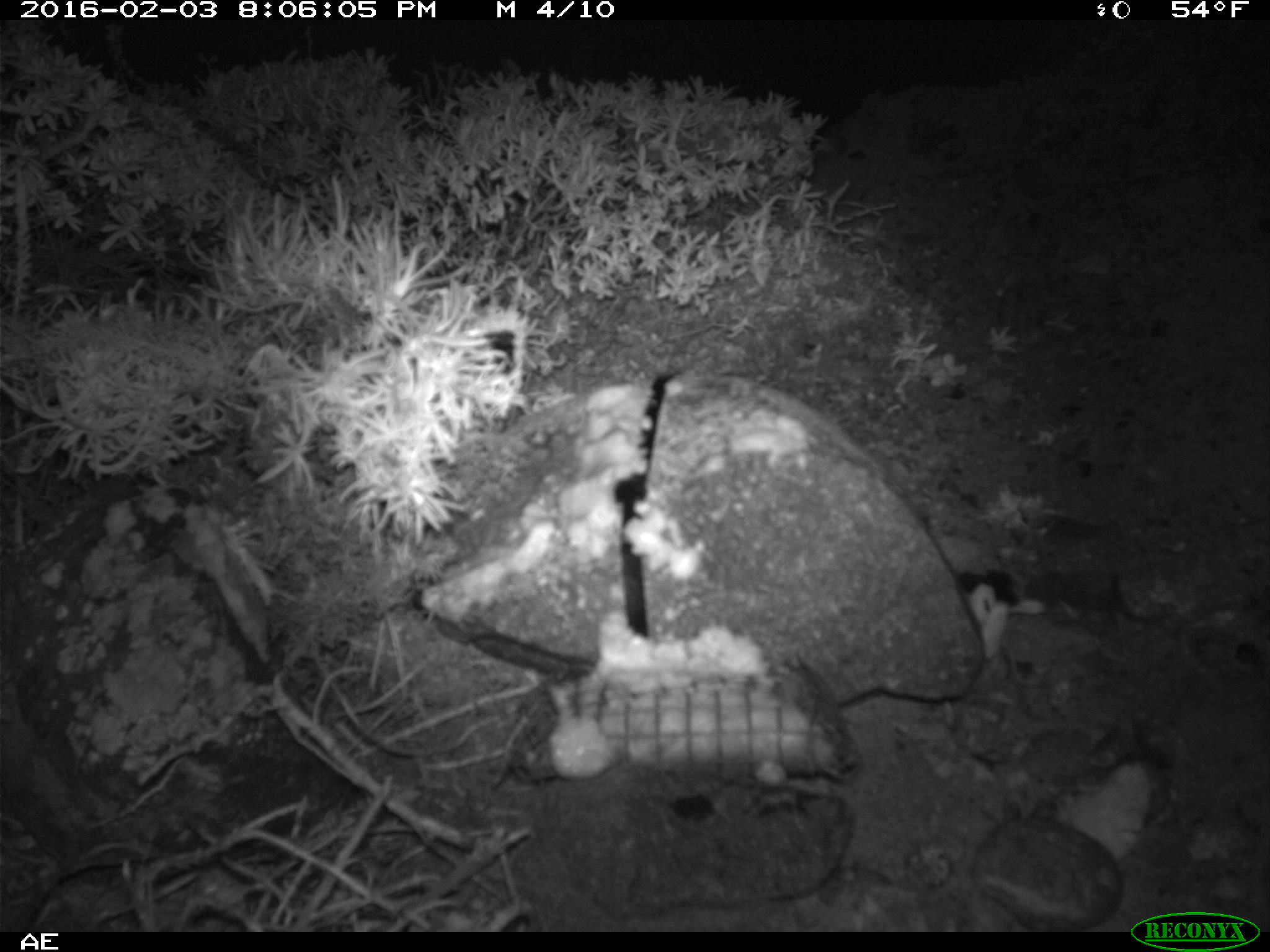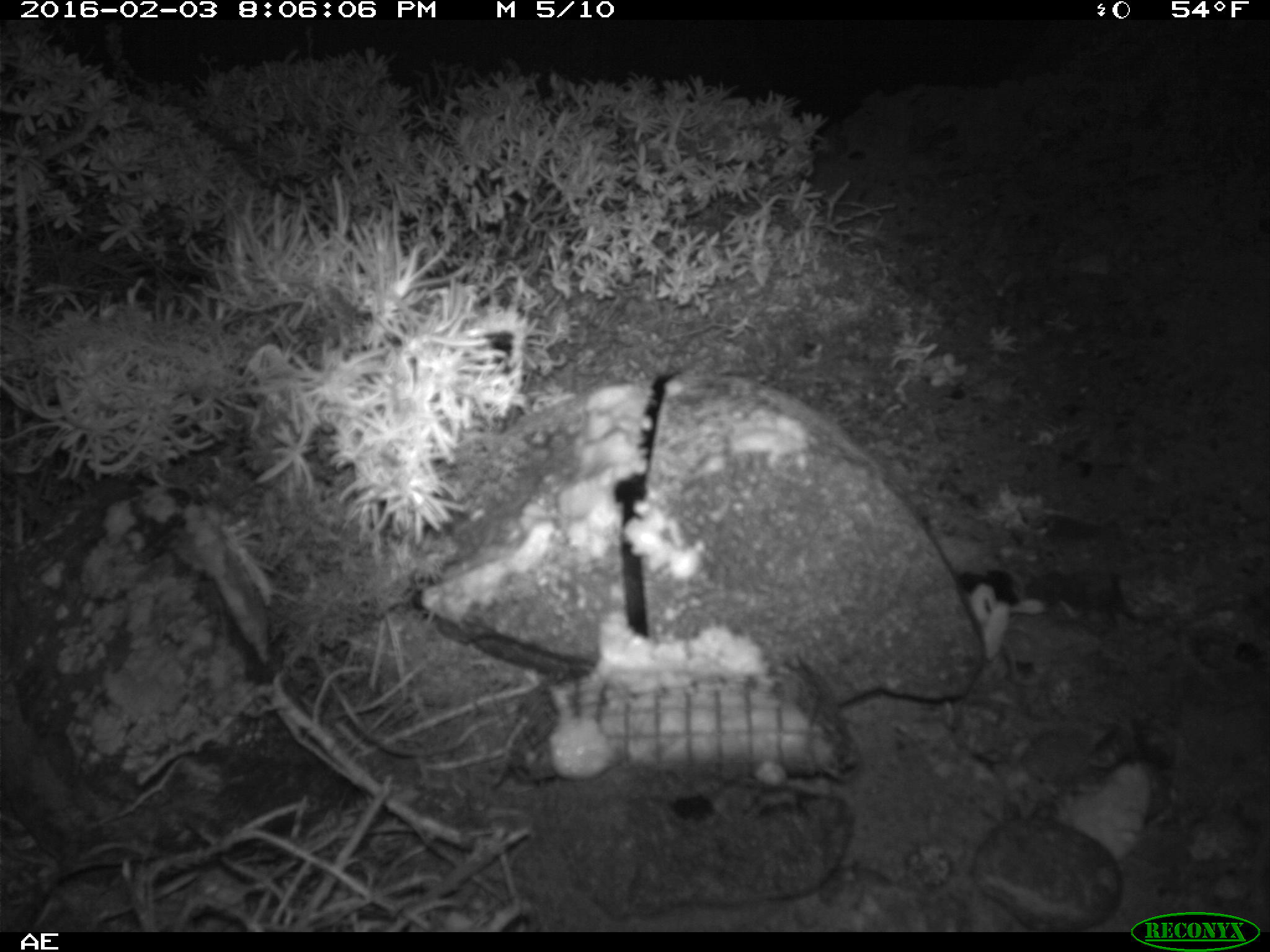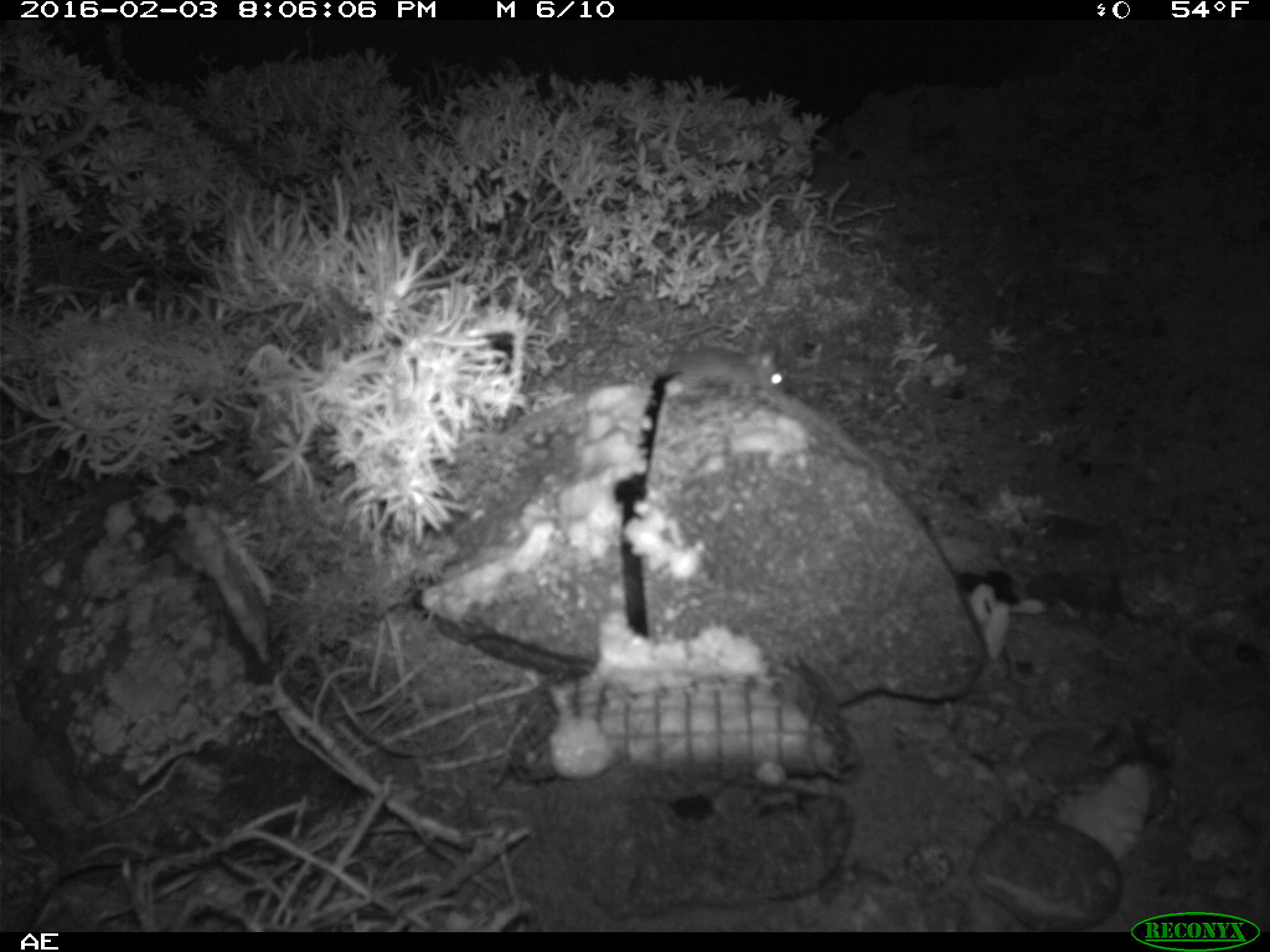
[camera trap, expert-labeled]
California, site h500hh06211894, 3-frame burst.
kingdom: Animalia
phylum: Chordata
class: Mammalia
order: Rodentia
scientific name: Rodentia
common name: rodent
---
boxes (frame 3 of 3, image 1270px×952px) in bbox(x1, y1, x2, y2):
rodent: bbox(666, 347, 786, 397)